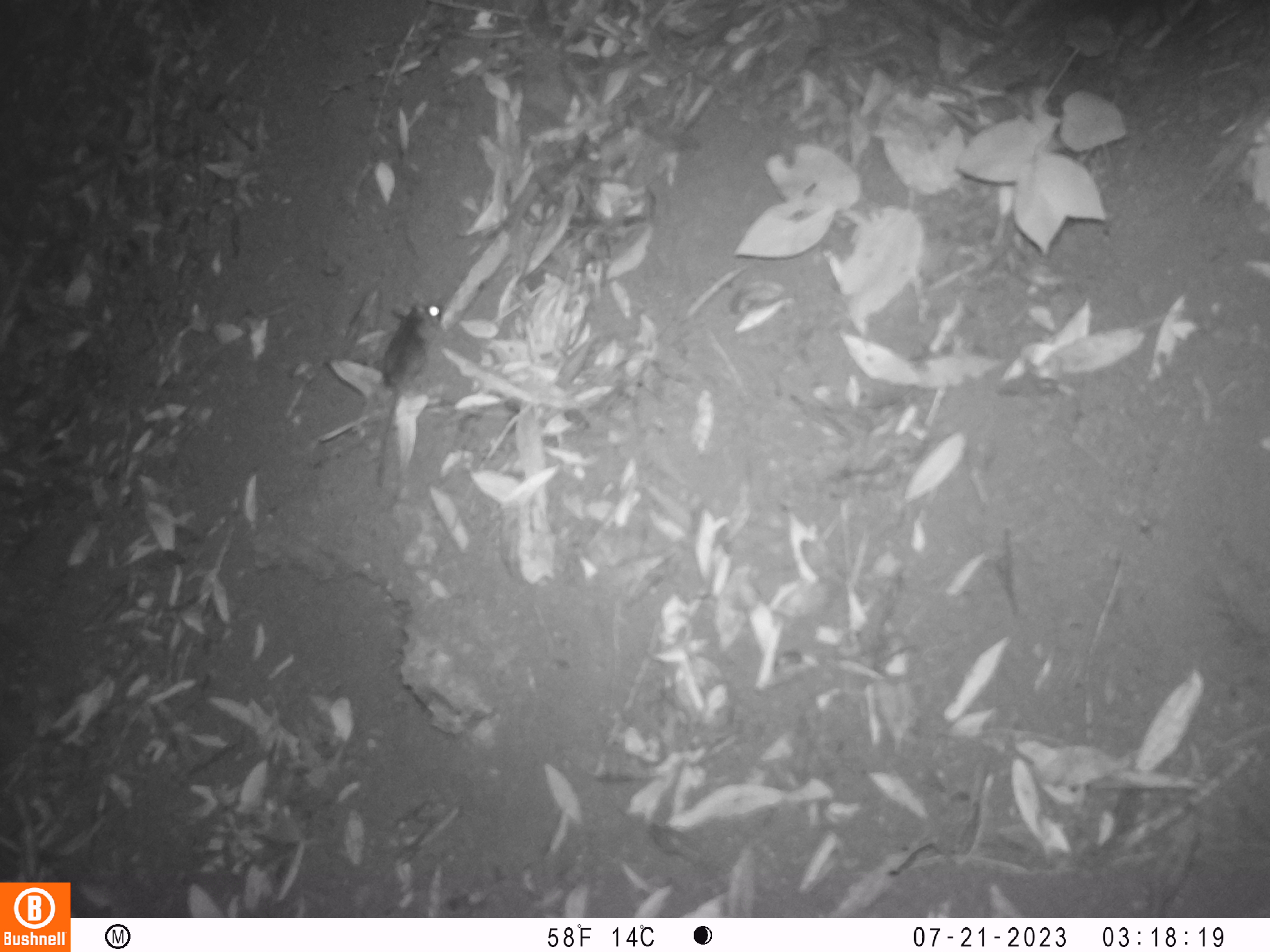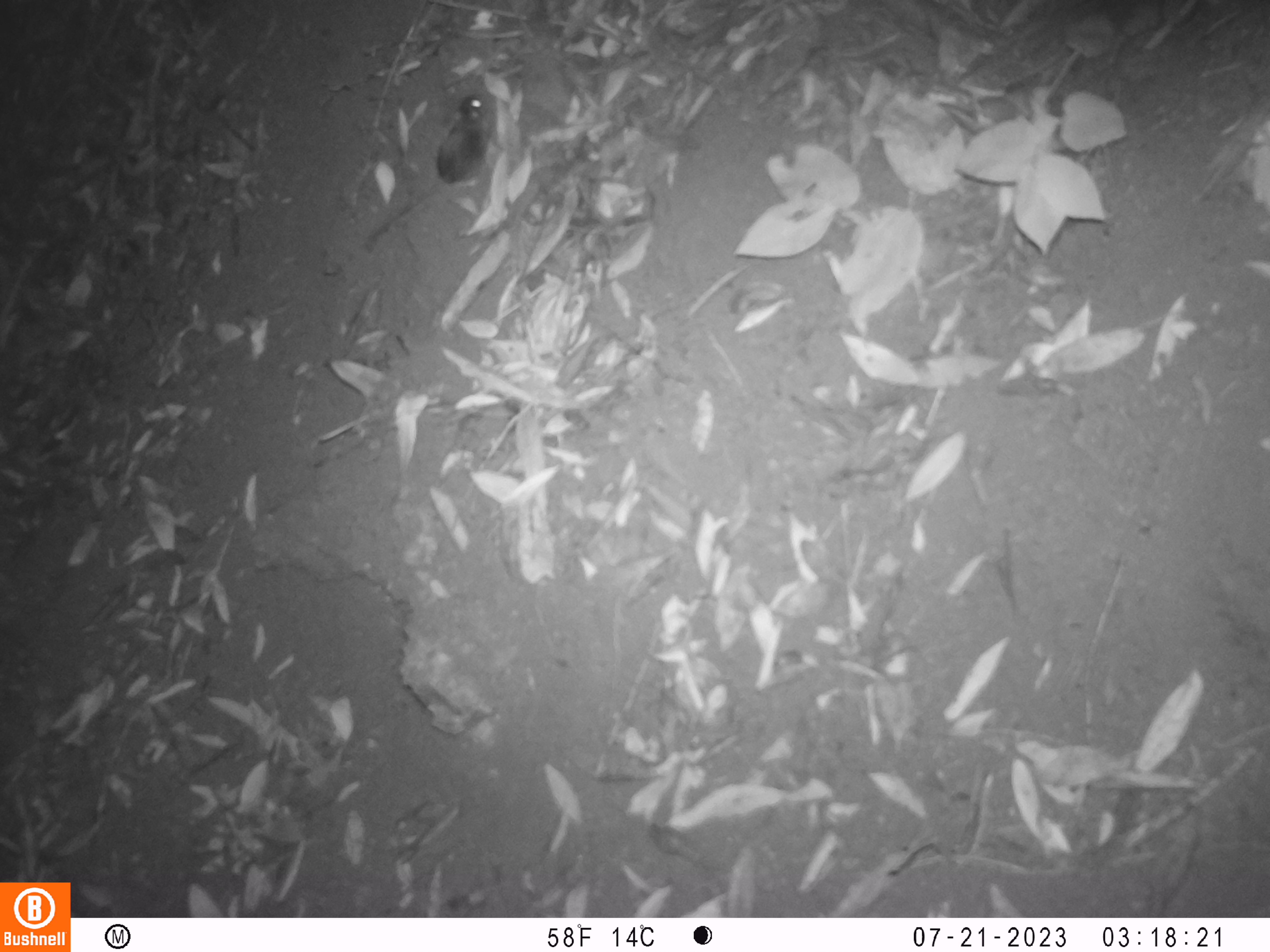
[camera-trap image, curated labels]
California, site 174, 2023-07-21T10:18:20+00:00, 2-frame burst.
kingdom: Animalia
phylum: Chordata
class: Mammalia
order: Rodentia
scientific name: Rodentia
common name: mouse or rat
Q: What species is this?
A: Mouse or rat (Rodentia).